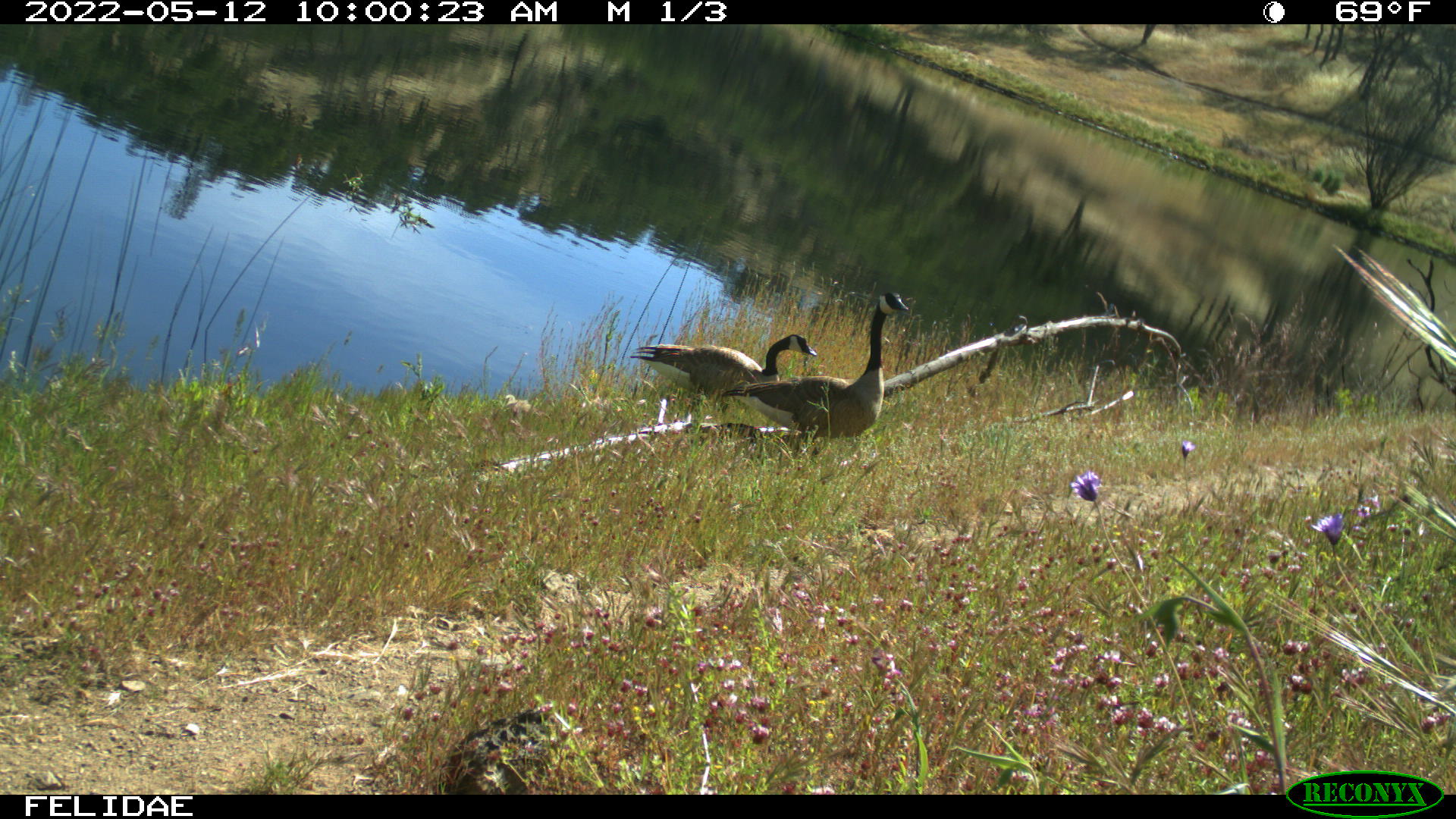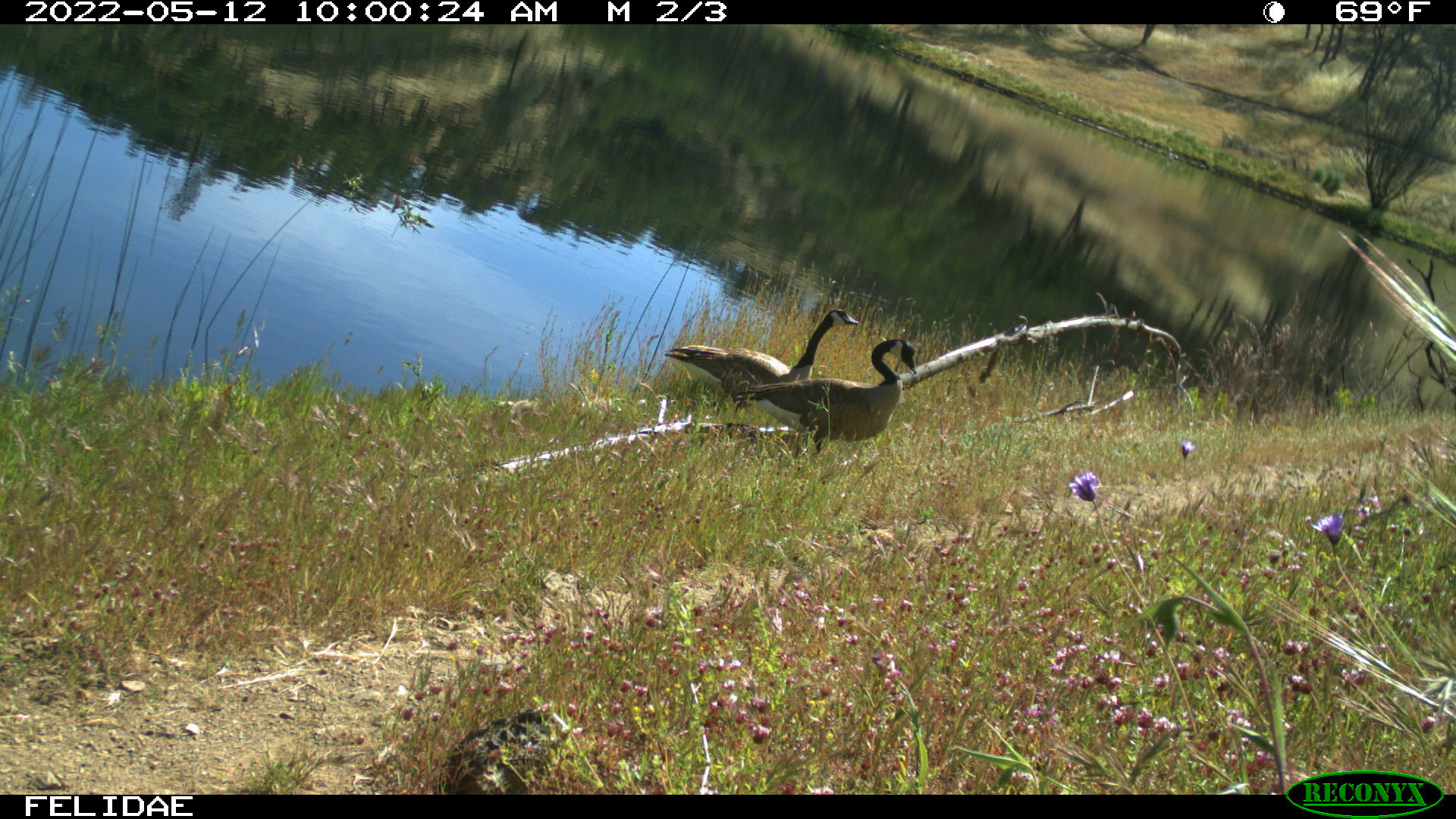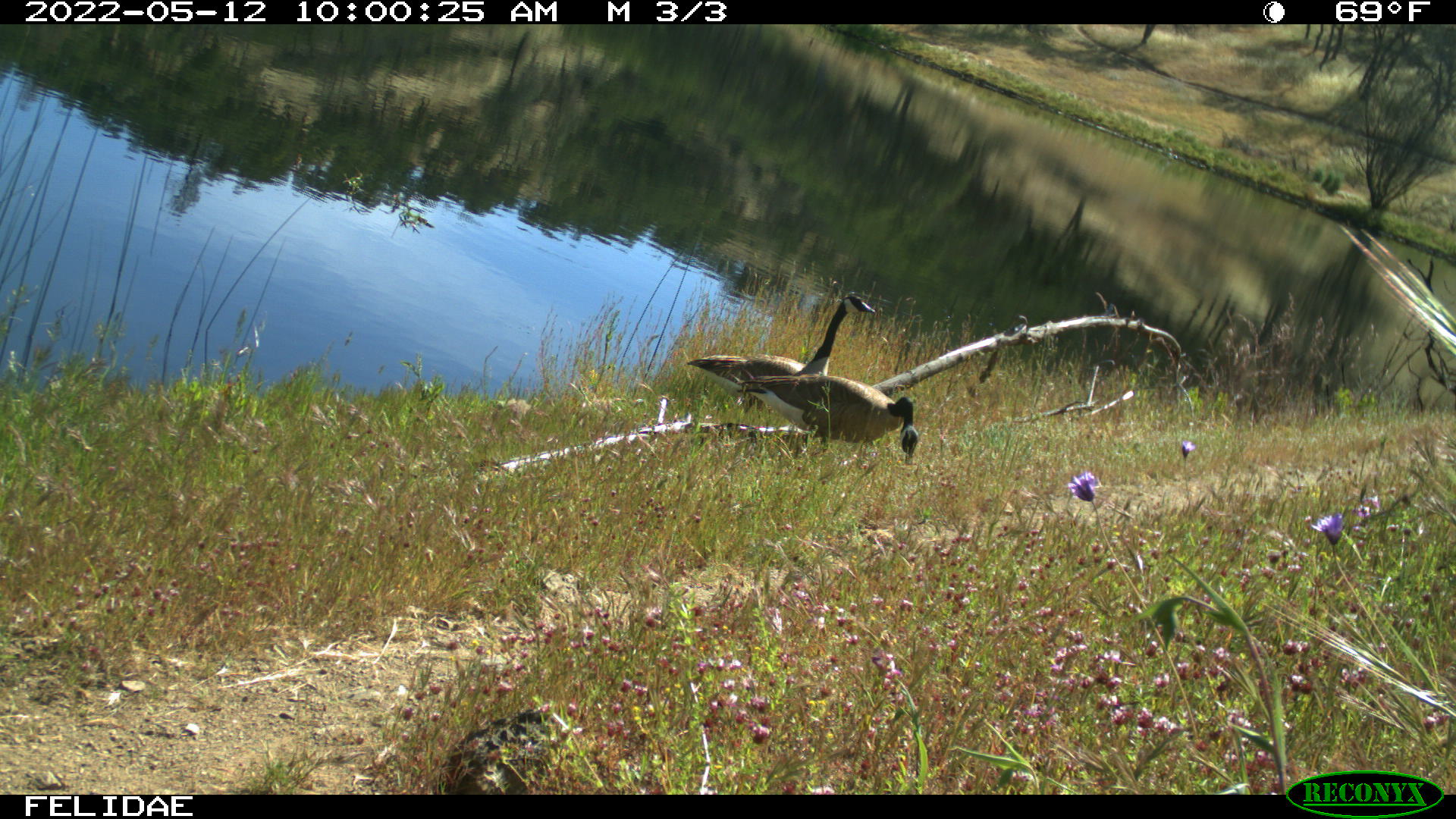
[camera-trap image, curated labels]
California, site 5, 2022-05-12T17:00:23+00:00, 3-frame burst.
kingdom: Animalia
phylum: Chordata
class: Aves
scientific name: Aves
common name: bird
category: unknown bird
Unknown bird (bird) (Aves).